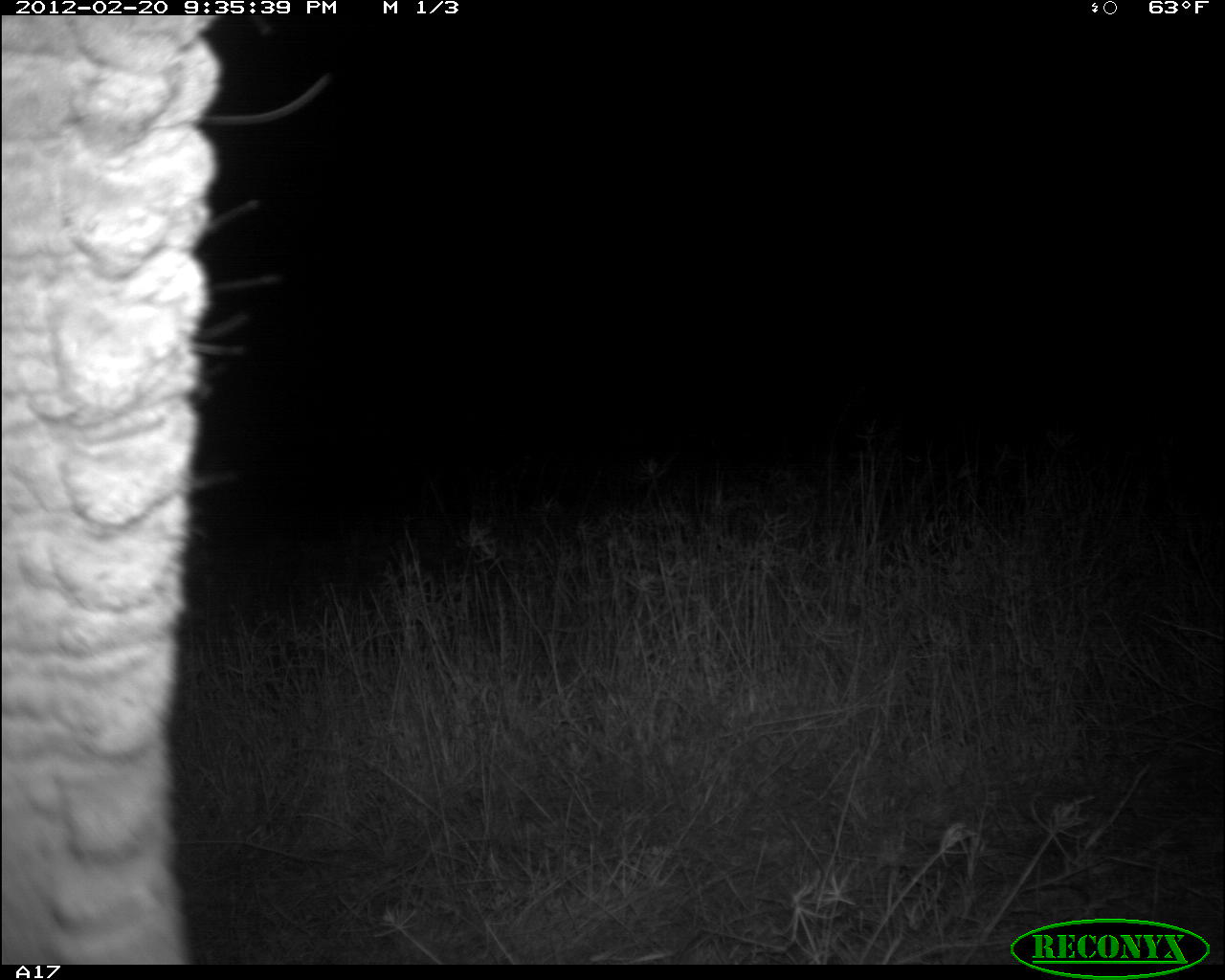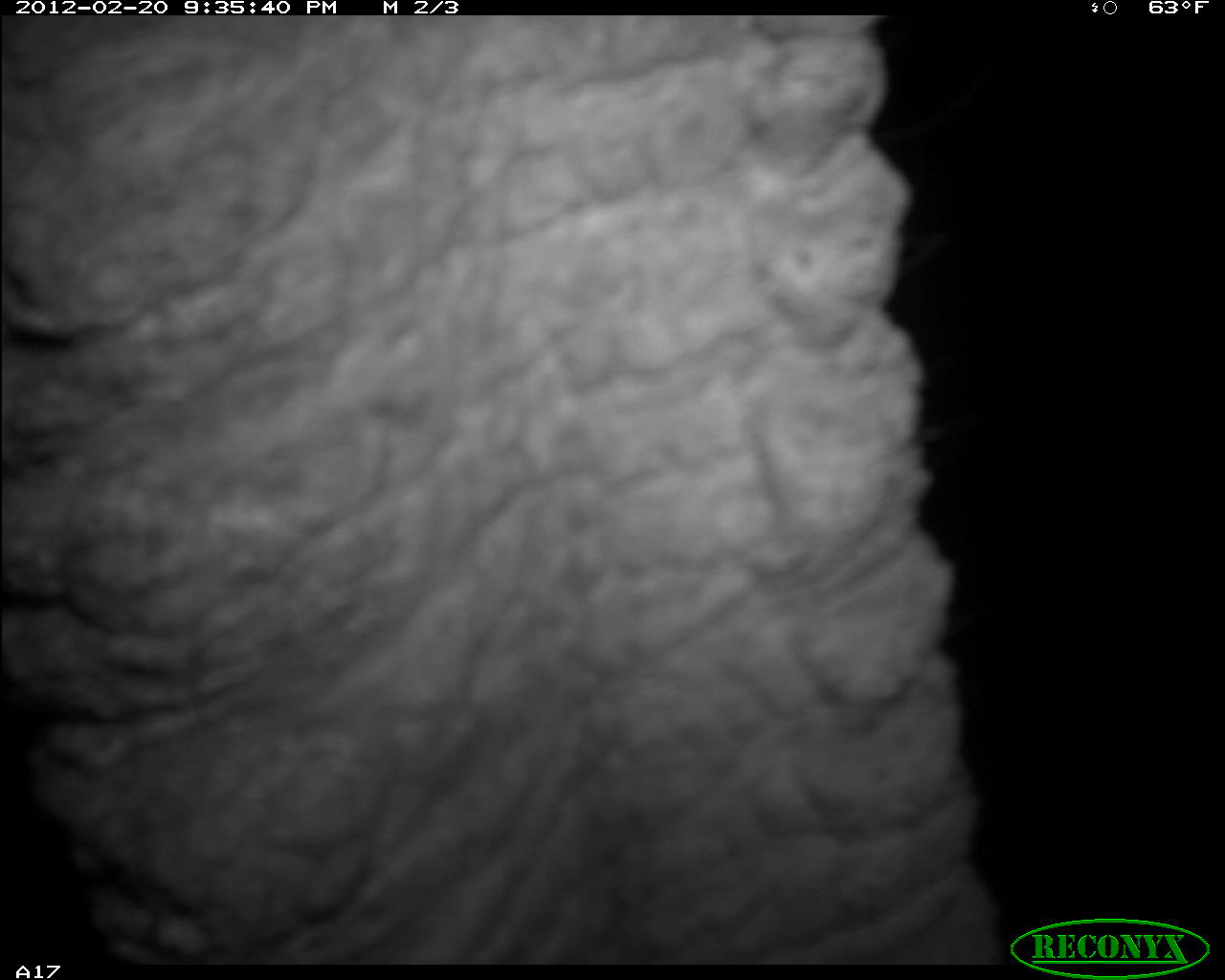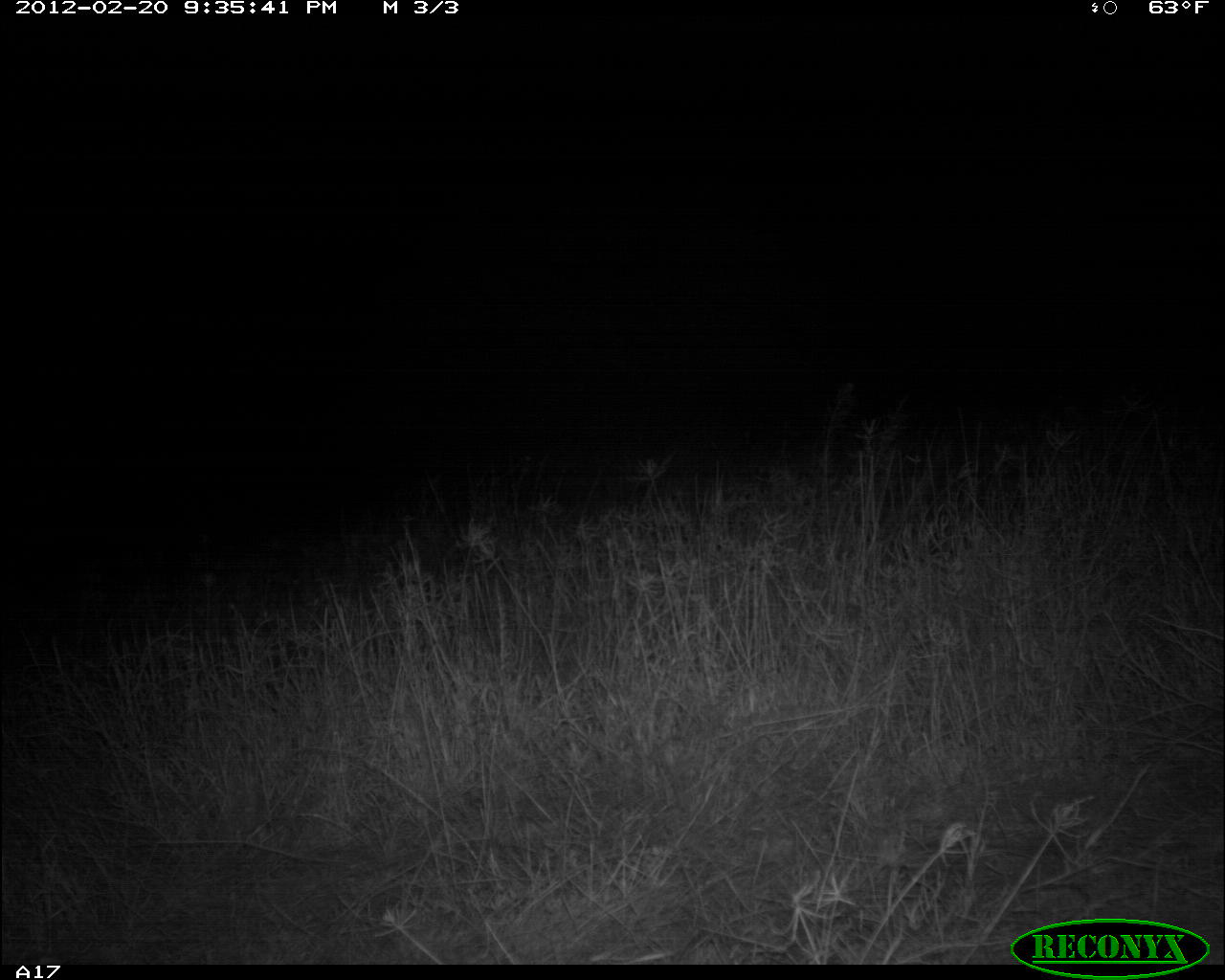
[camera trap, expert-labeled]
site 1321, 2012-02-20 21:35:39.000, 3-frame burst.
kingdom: Animalia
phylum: Chordata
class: Mammalia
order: Proboscidea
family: Elephantidae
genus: Loxodonta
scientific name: Loxodonta africana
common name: african bush elephant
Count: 1.